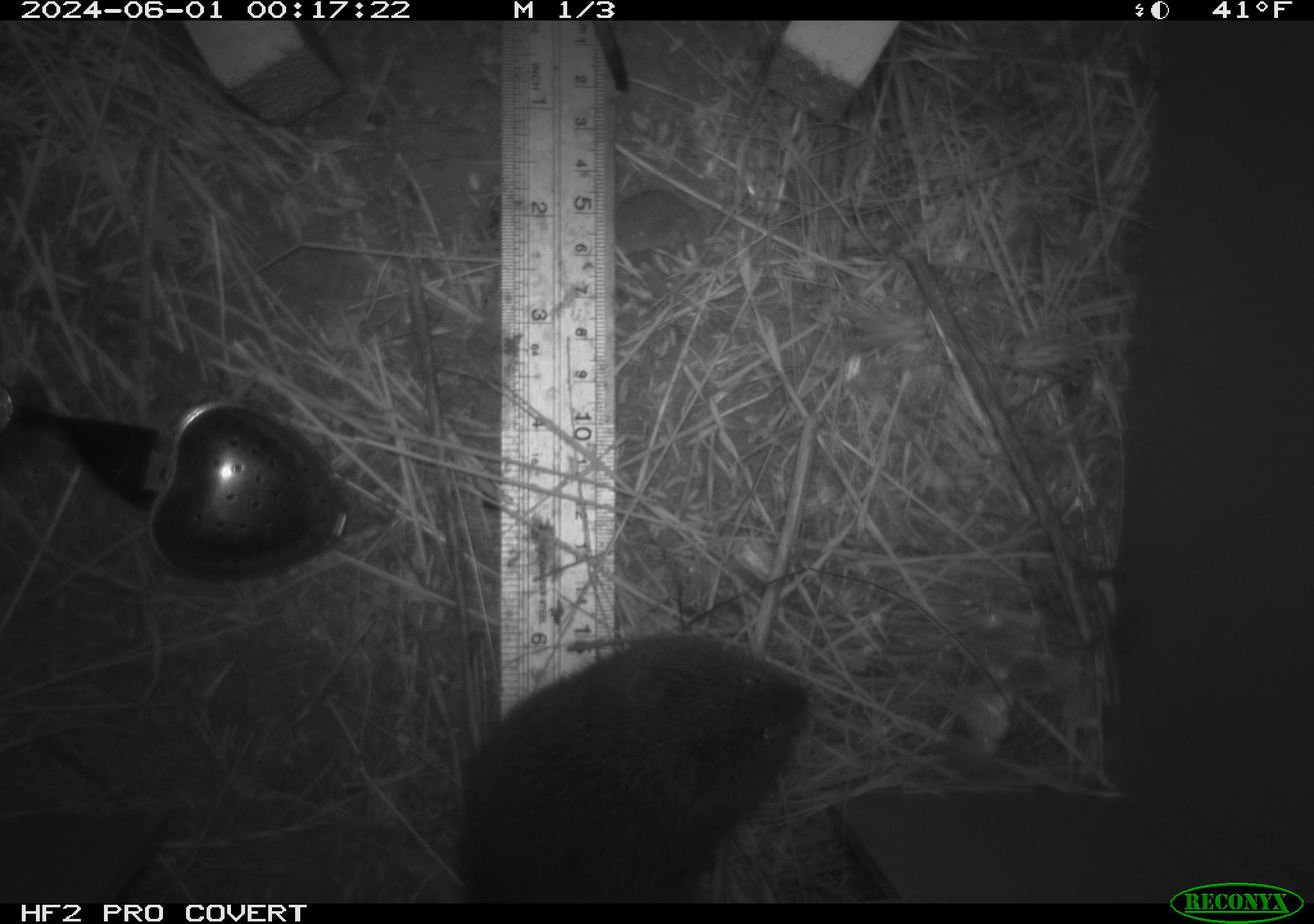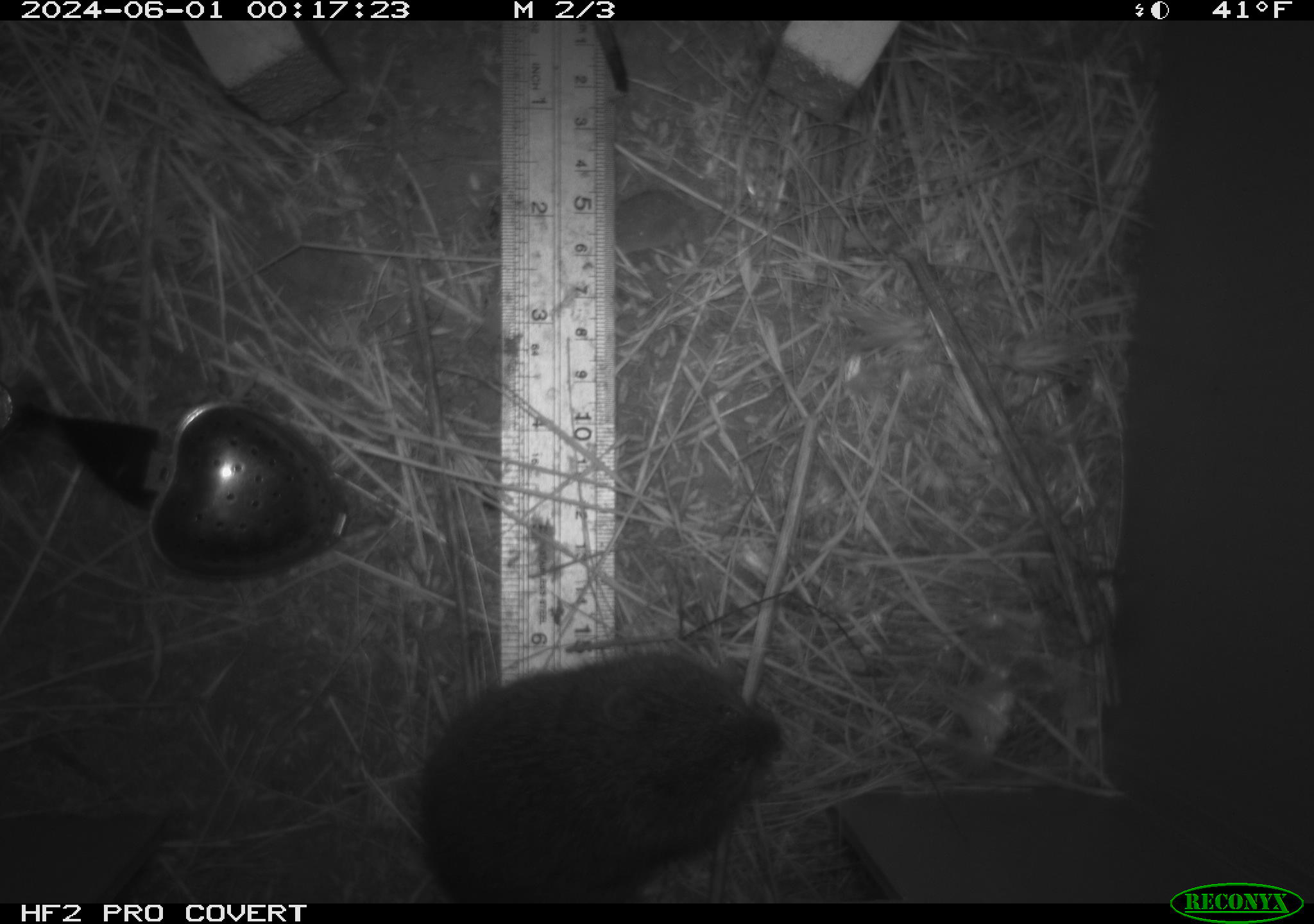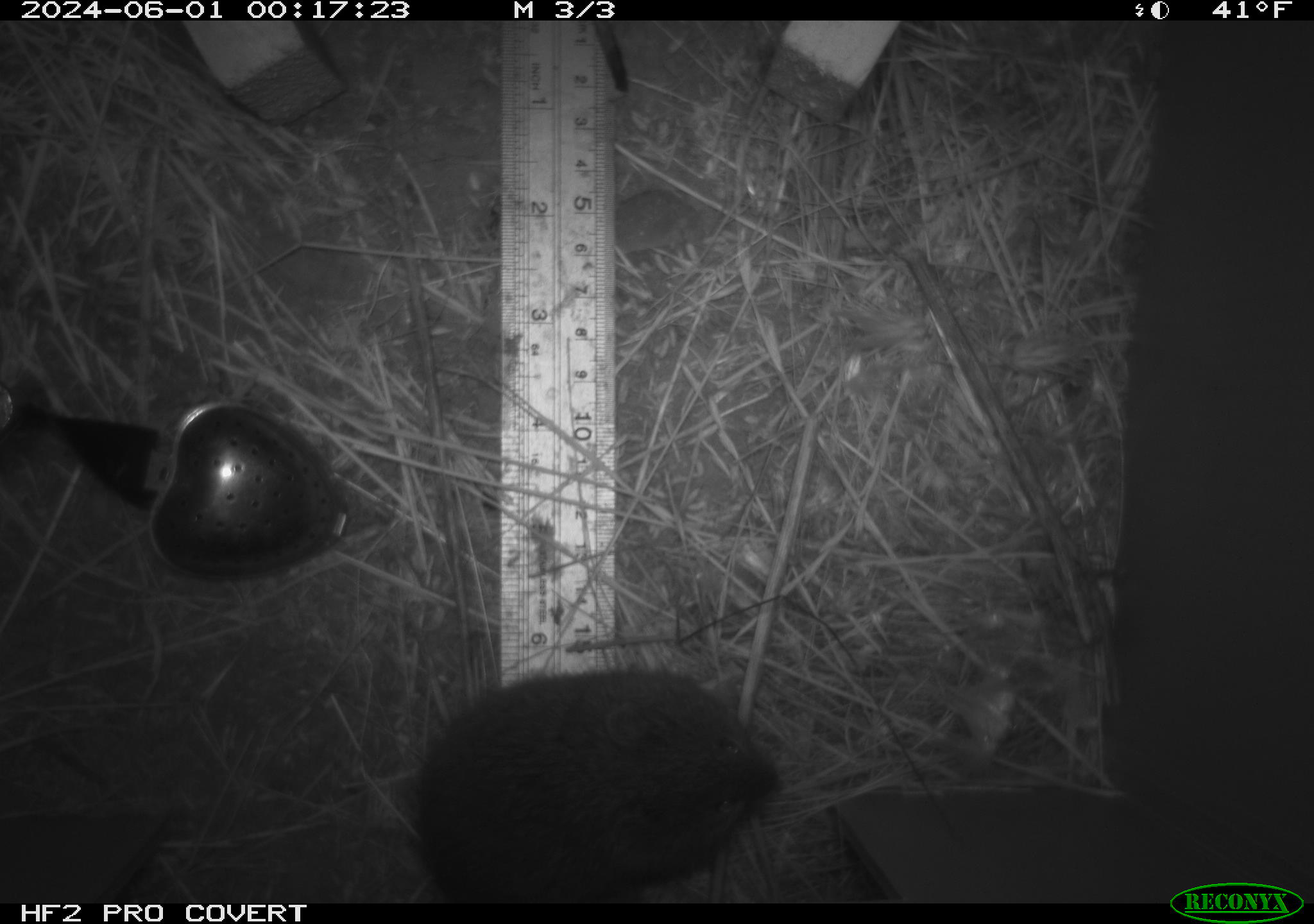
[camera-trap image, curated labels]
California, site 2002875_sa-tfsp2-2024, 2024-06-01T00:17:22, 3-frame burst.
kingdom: Animalia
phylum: Chordata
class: Mammalia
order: Rodentia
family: Cricetidae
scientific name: Arvicolinae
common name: voles, lemmings, and muskrats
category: arvicolinae subfamily